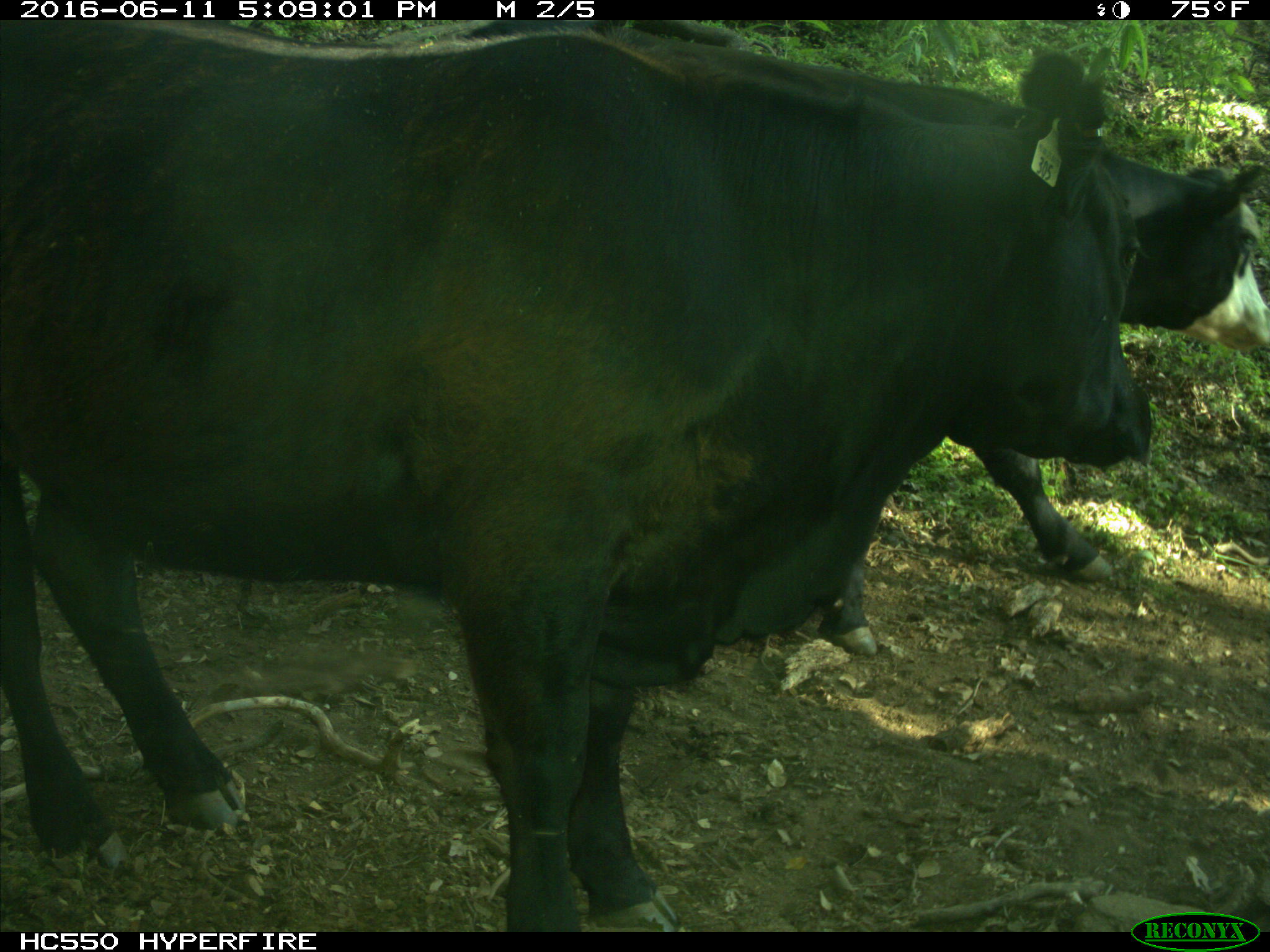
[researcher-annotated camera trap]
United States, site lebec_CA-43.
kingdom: Animalia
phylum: Chordata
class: Mammalia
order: Artiodactyla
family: Bovidae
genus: Bos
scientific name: Bos taurus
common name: domestic cow